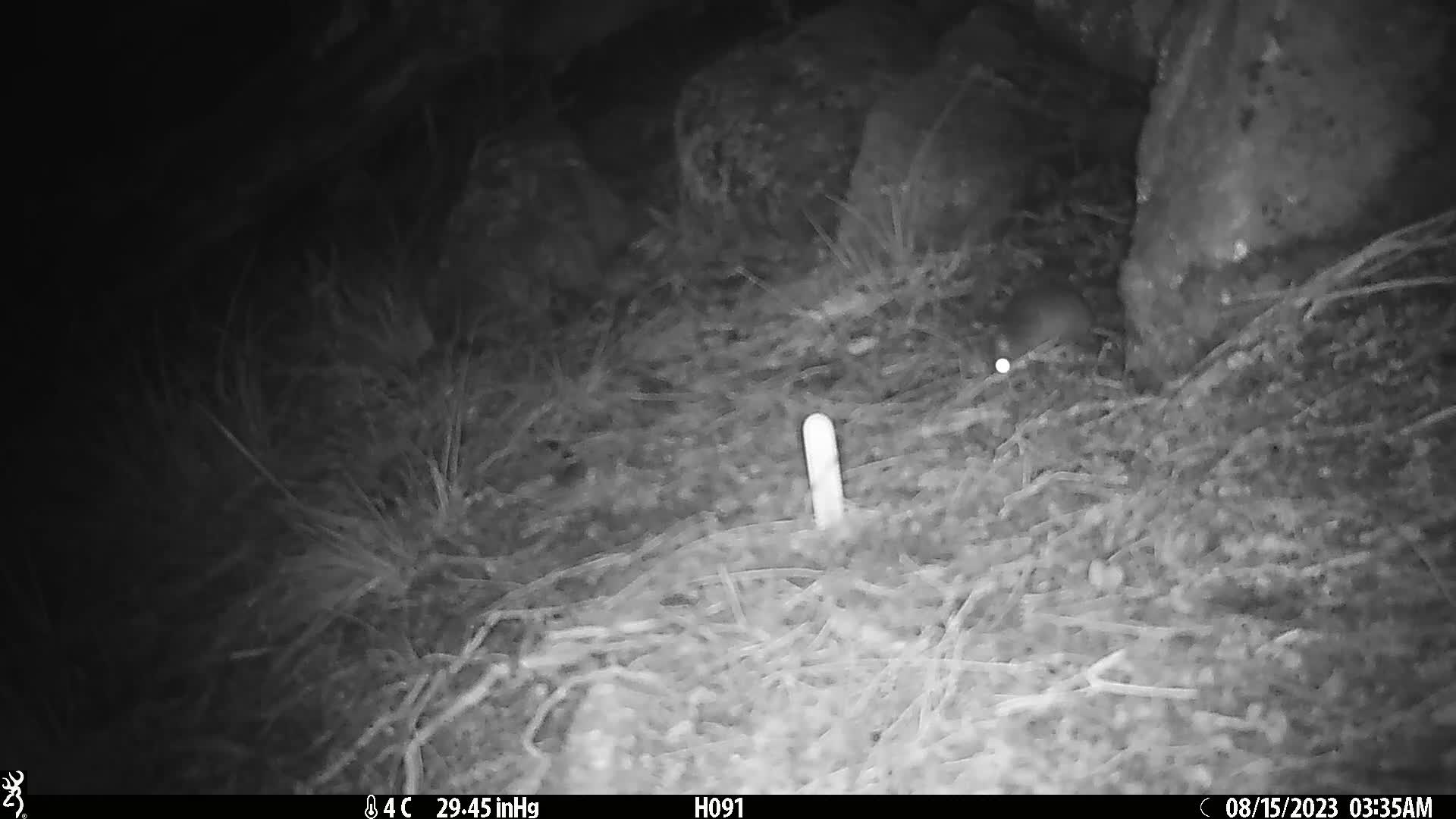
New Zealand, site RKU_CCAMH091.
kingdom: Animalia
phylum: Chordata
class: Mammalia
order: Rodentia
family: Muridae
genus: Rattus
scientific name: Rattus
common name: rat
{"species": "rat (Rattus)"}